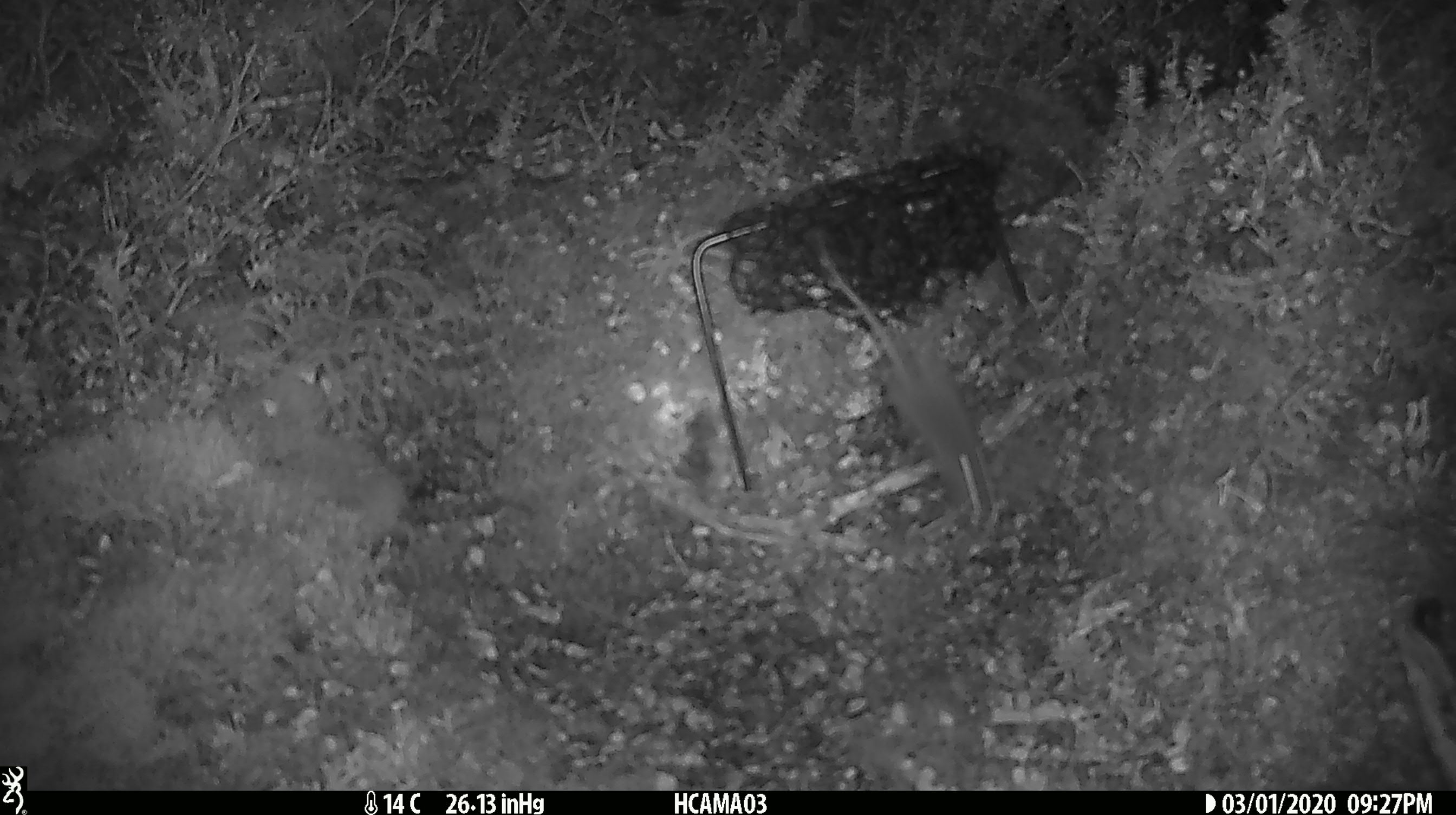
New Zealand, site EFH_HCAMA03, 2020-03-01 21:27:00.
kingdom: Animalia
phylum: Chordata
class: Mammalia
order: Rodentia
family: Muridae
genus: Mus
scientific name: Mus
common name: mouse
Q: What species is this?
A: Mouse (Mus).